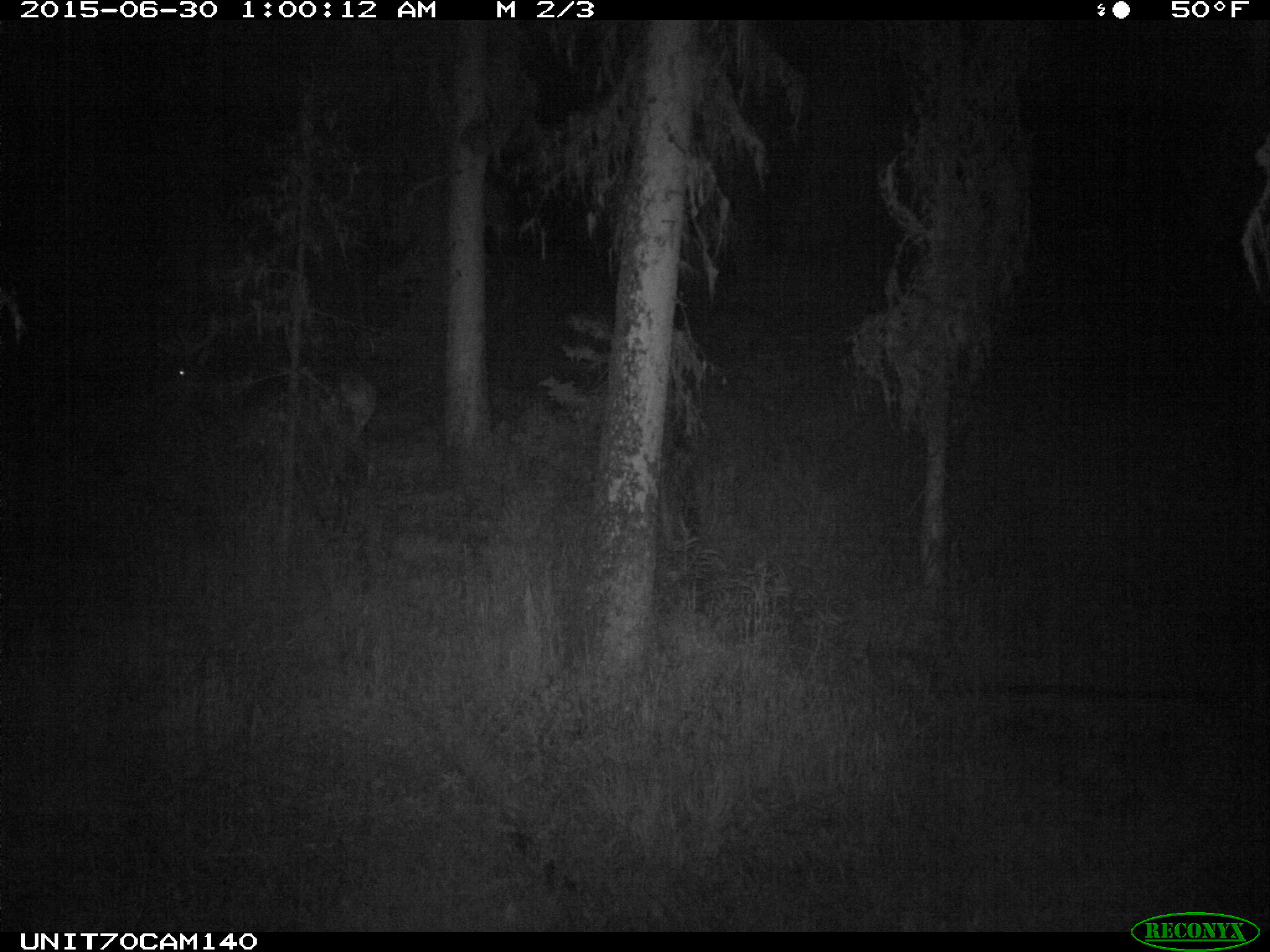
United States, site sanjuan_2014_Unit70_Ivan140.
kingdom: Animalia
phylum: Chordata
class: Mammalia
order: Artiodactyla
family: Cervidae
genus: Cervus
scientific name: Cervus elaphus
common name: red deer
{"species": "Cervus elaphus (red deer)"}